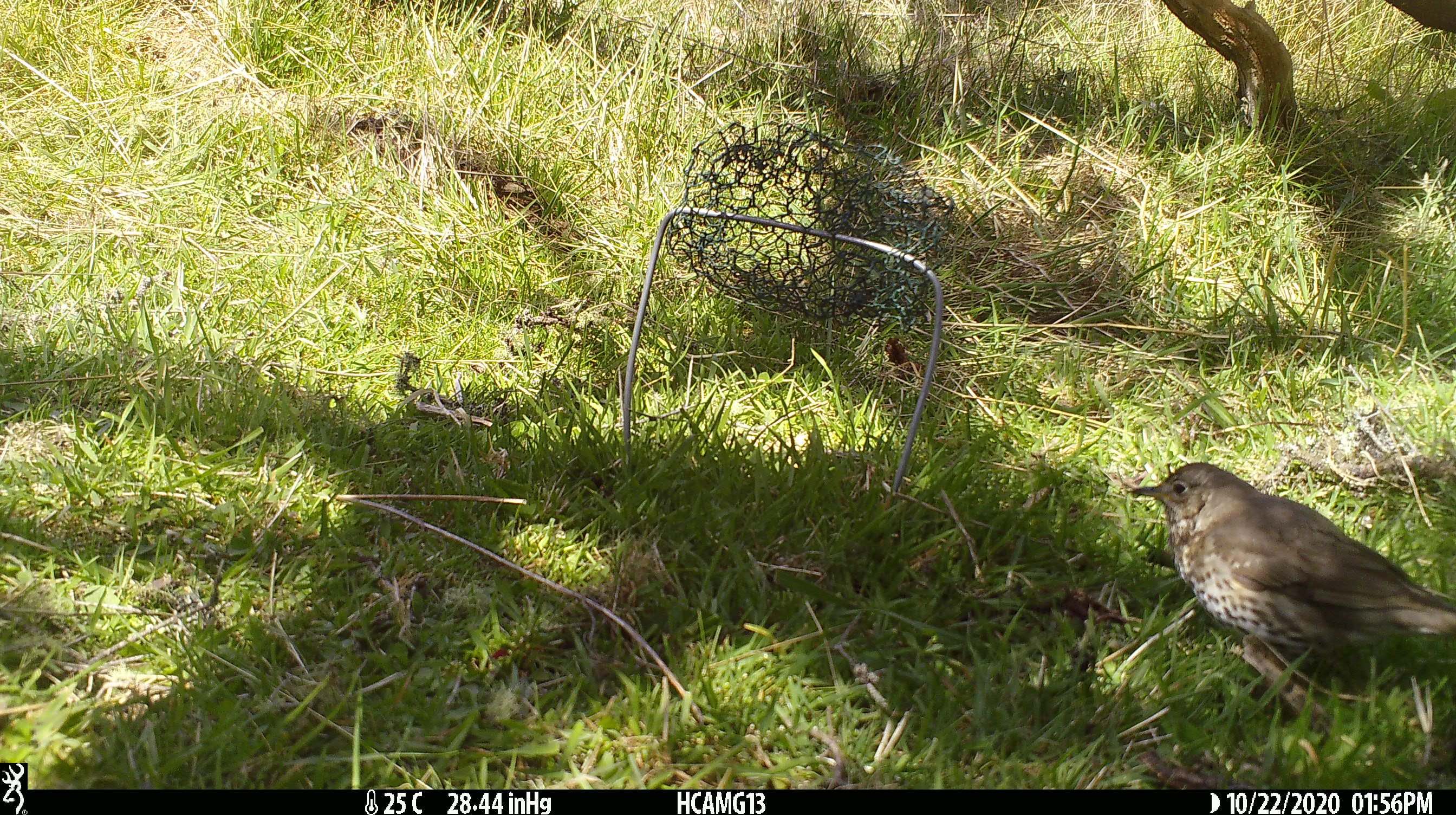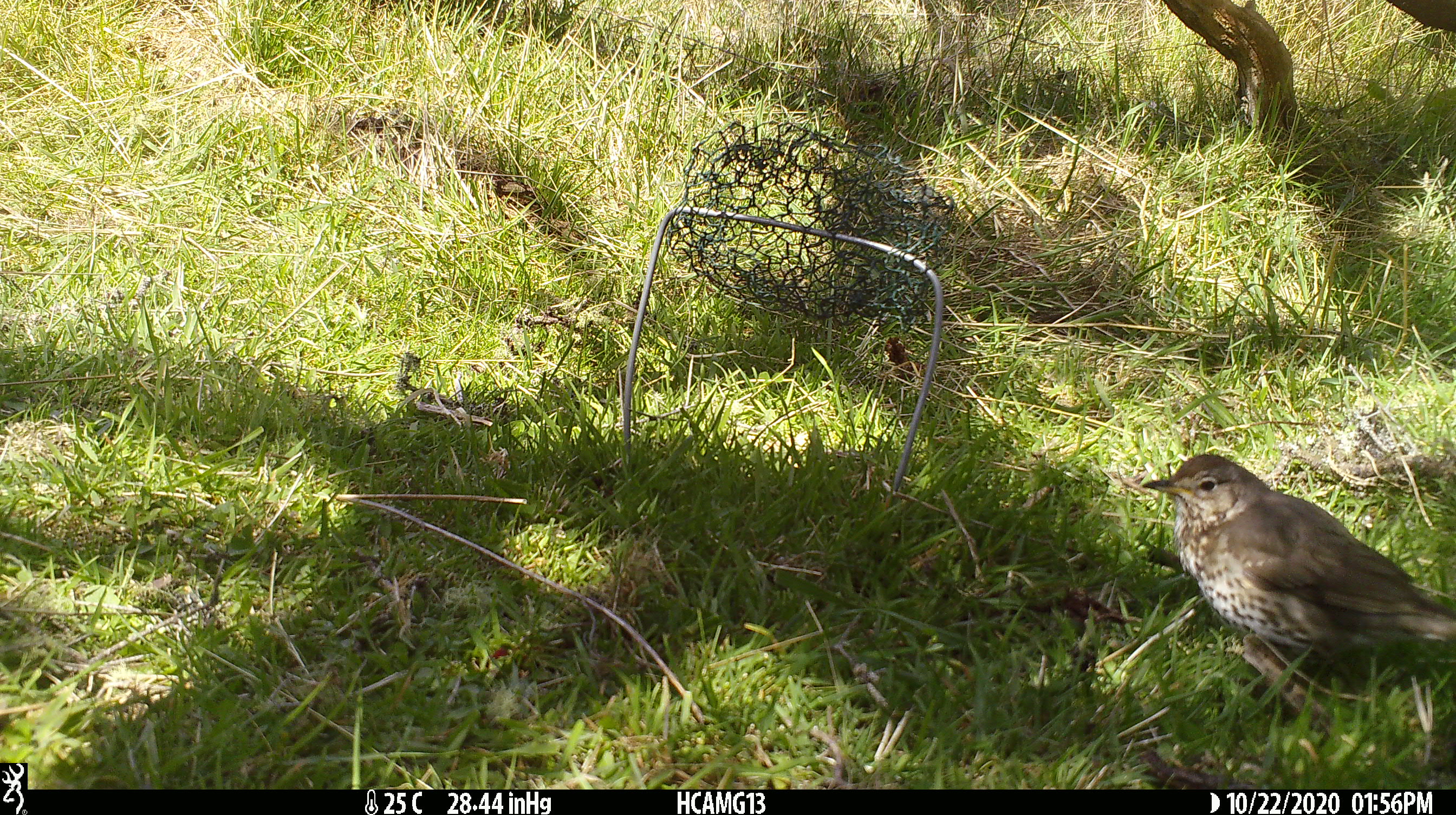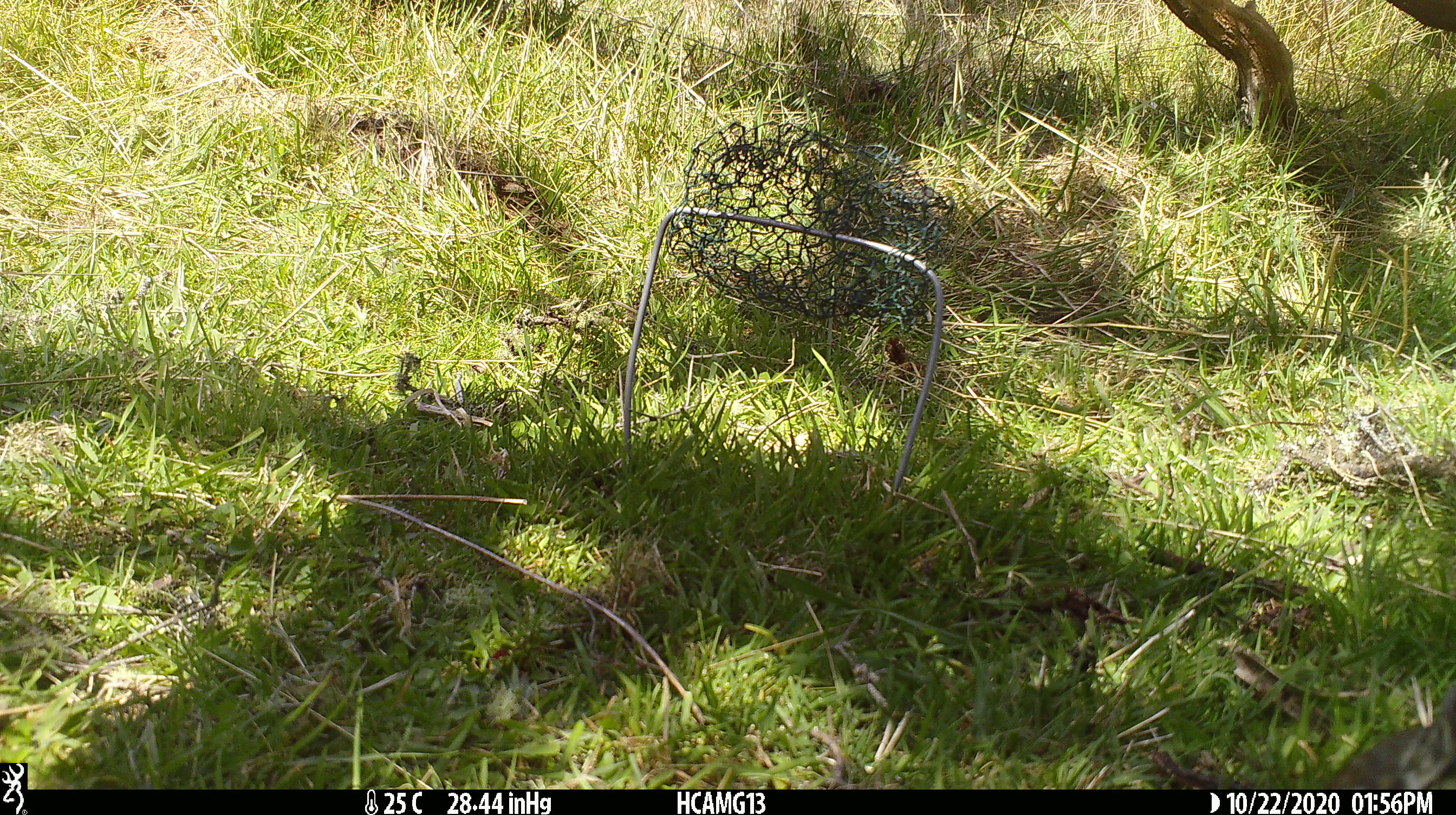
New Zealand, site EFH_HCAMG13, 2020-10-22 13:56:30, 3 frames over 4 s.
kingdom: Animalia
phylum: Chordata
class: Aves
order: Passeriformes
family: Turdidae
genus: Turdus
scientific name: Turdus philomelos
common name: song thrush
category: thrush